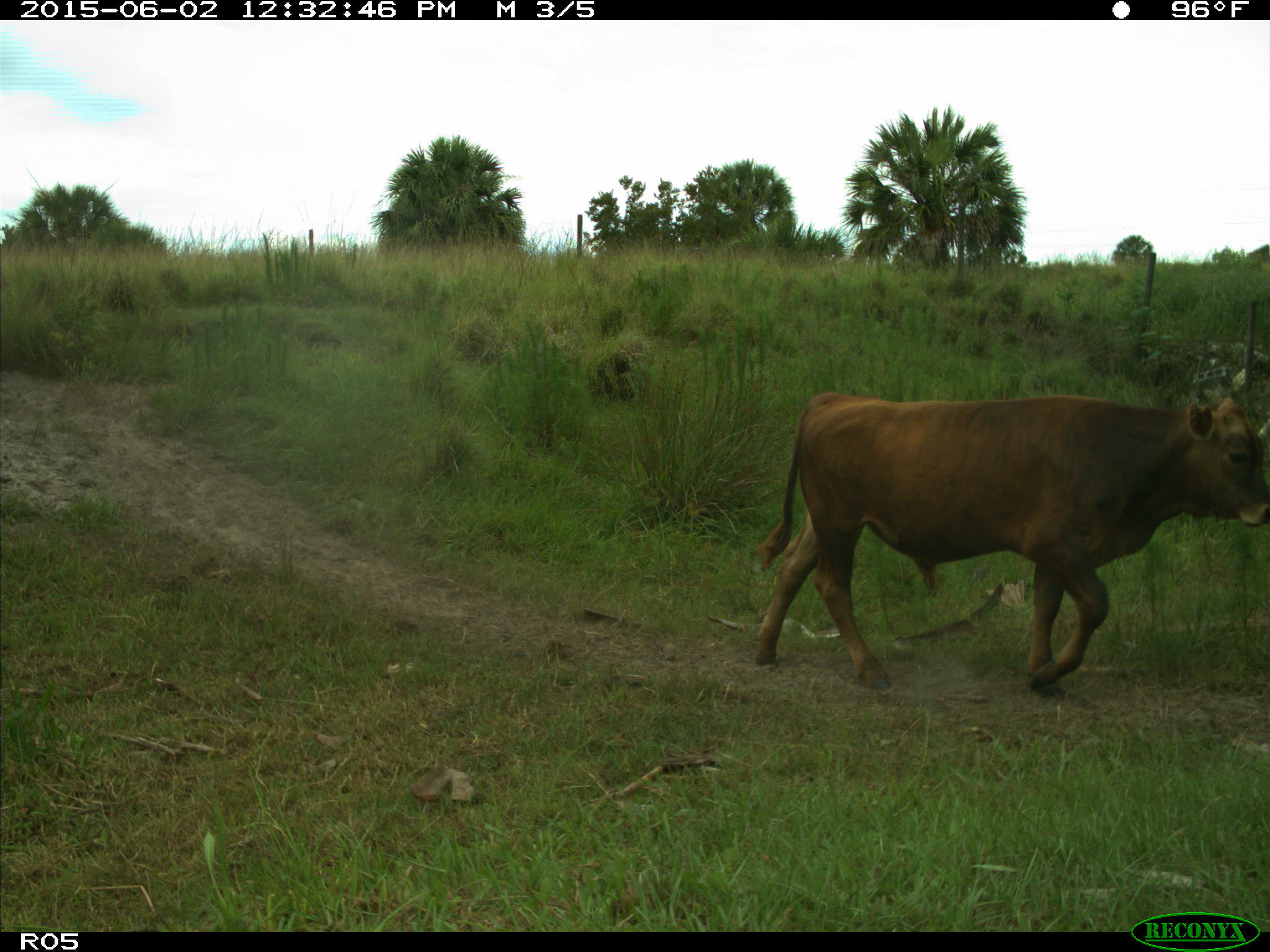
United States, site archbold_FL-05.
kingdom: Animalia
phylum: Chordata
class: Mammalia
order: Artiodactyla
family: Bovidae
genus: Bos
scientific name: Bos taurus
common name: domestic cow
Bos taurus (domestic cow).